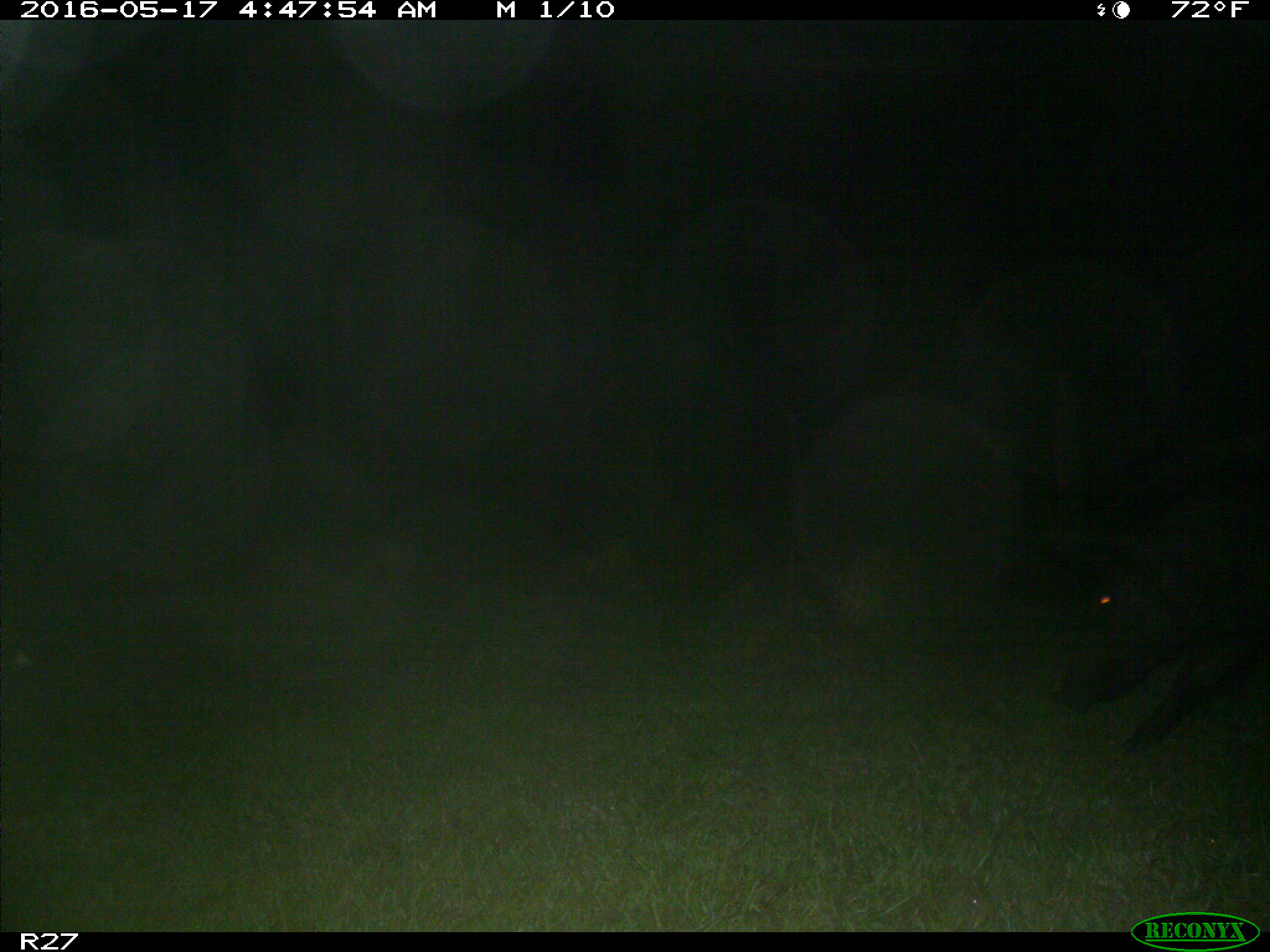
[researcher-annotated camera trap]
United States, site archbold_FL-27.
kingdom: Animalia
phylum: Chordata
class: Mammalia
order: Artiodactyla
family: Suidae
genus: Sus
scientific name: Sus scrofa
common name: wild boar